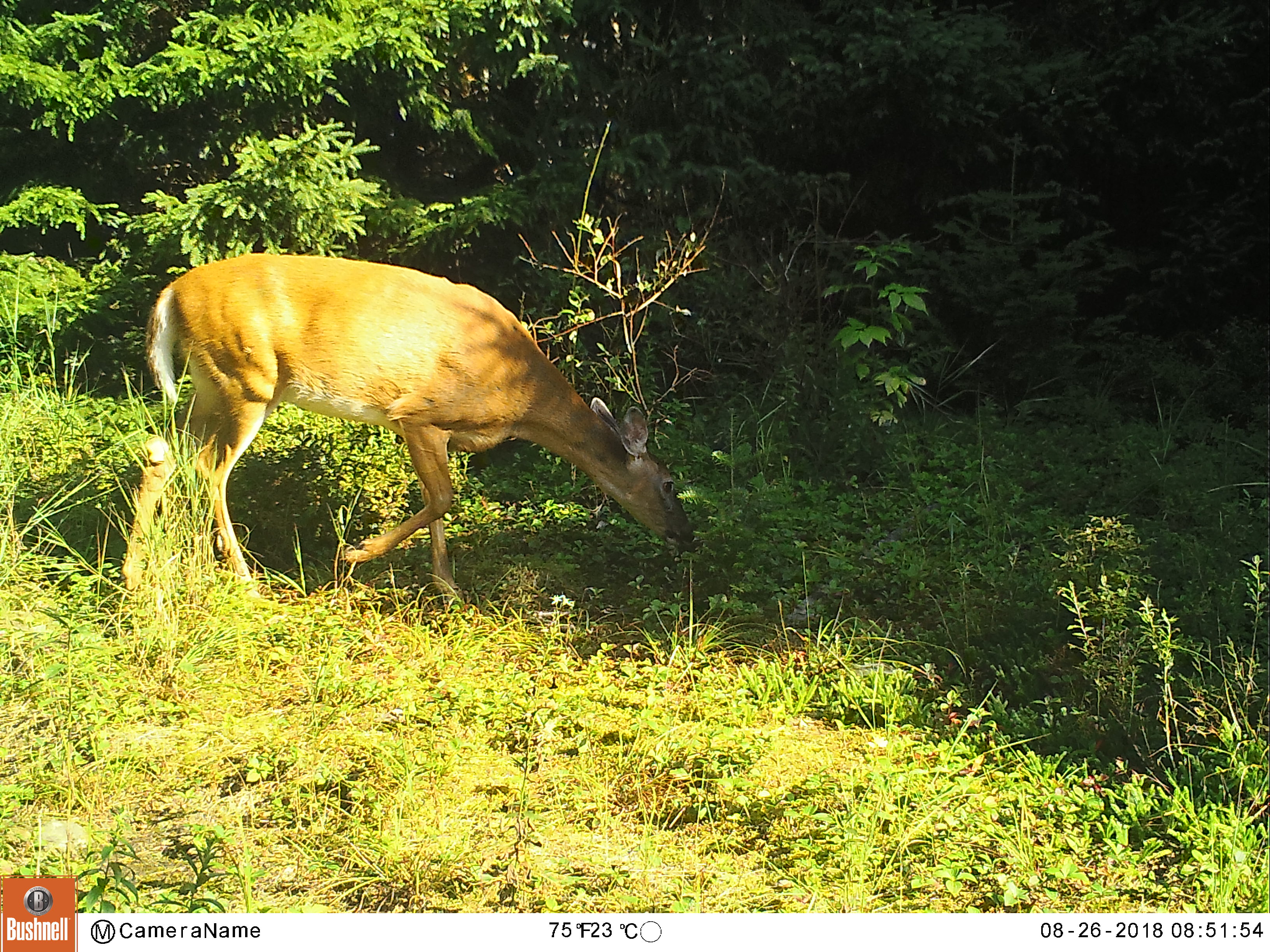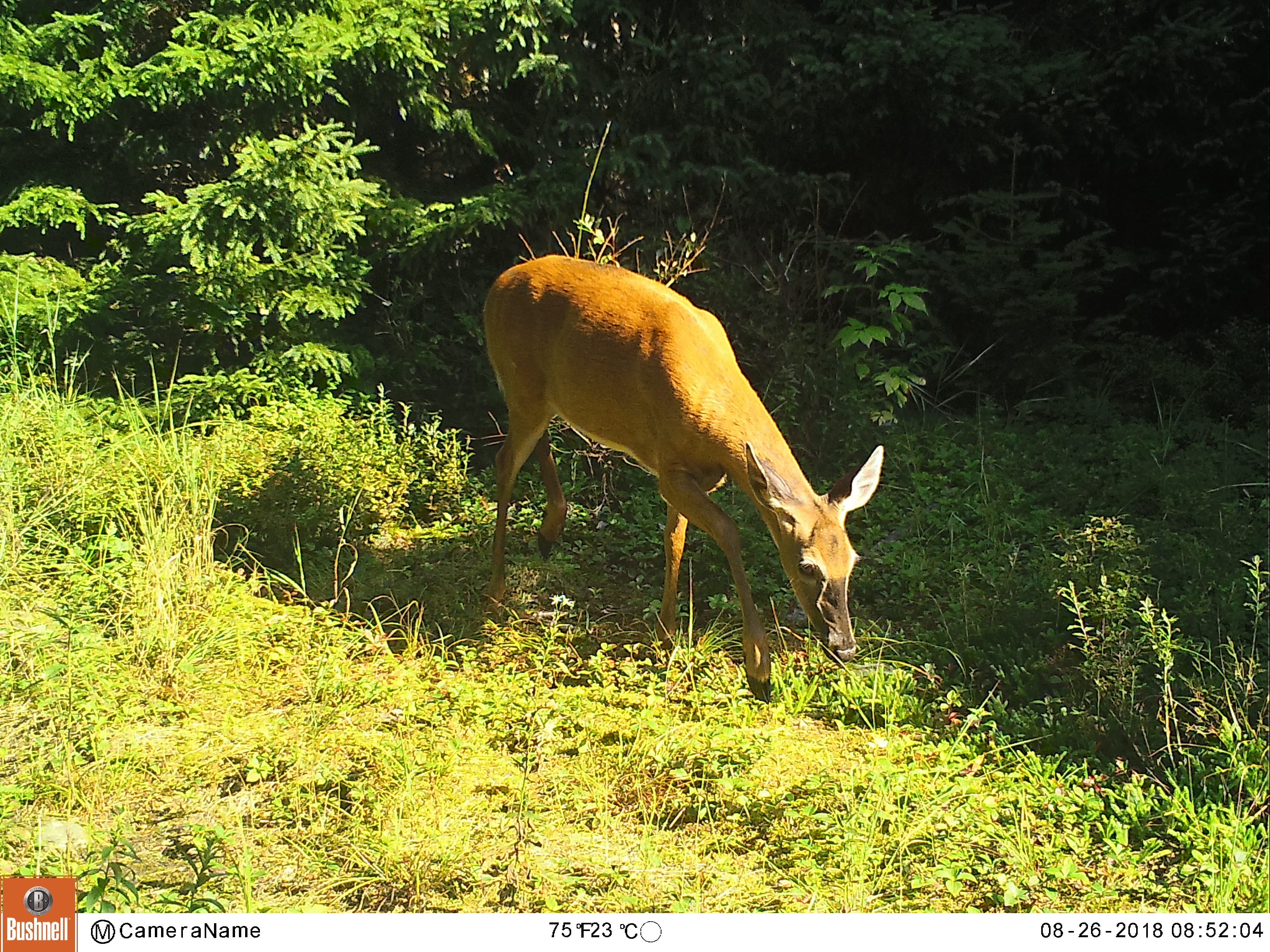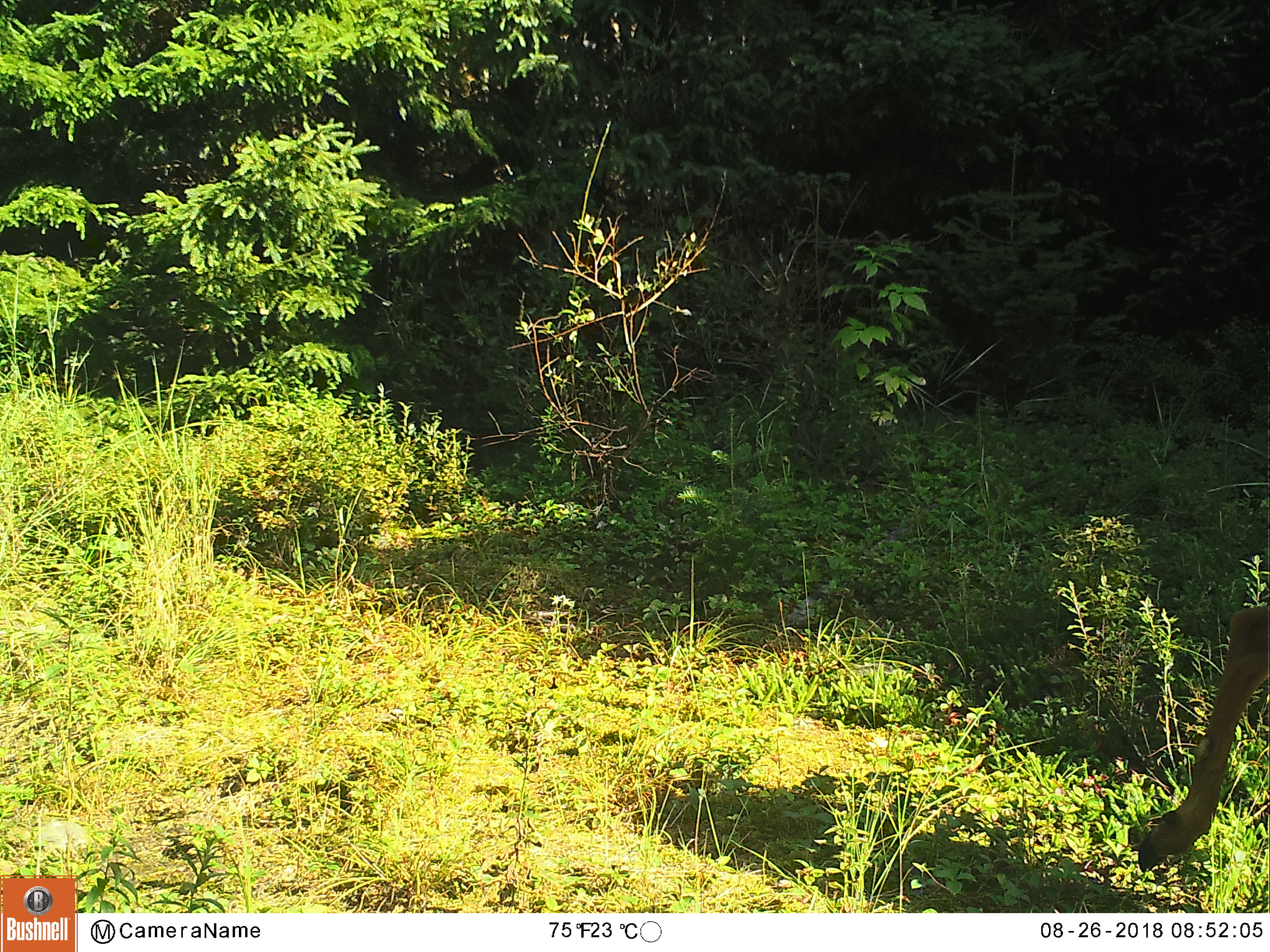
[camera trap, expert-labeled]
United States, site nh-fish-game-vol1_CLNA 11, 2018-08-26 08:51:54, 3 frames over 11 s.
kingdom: Animalia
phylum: Chordata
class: Mammalia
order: Artiodactyla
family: Cervidae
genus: Odocoileus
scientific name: Odocoileus virginianus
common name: white-tailed deer